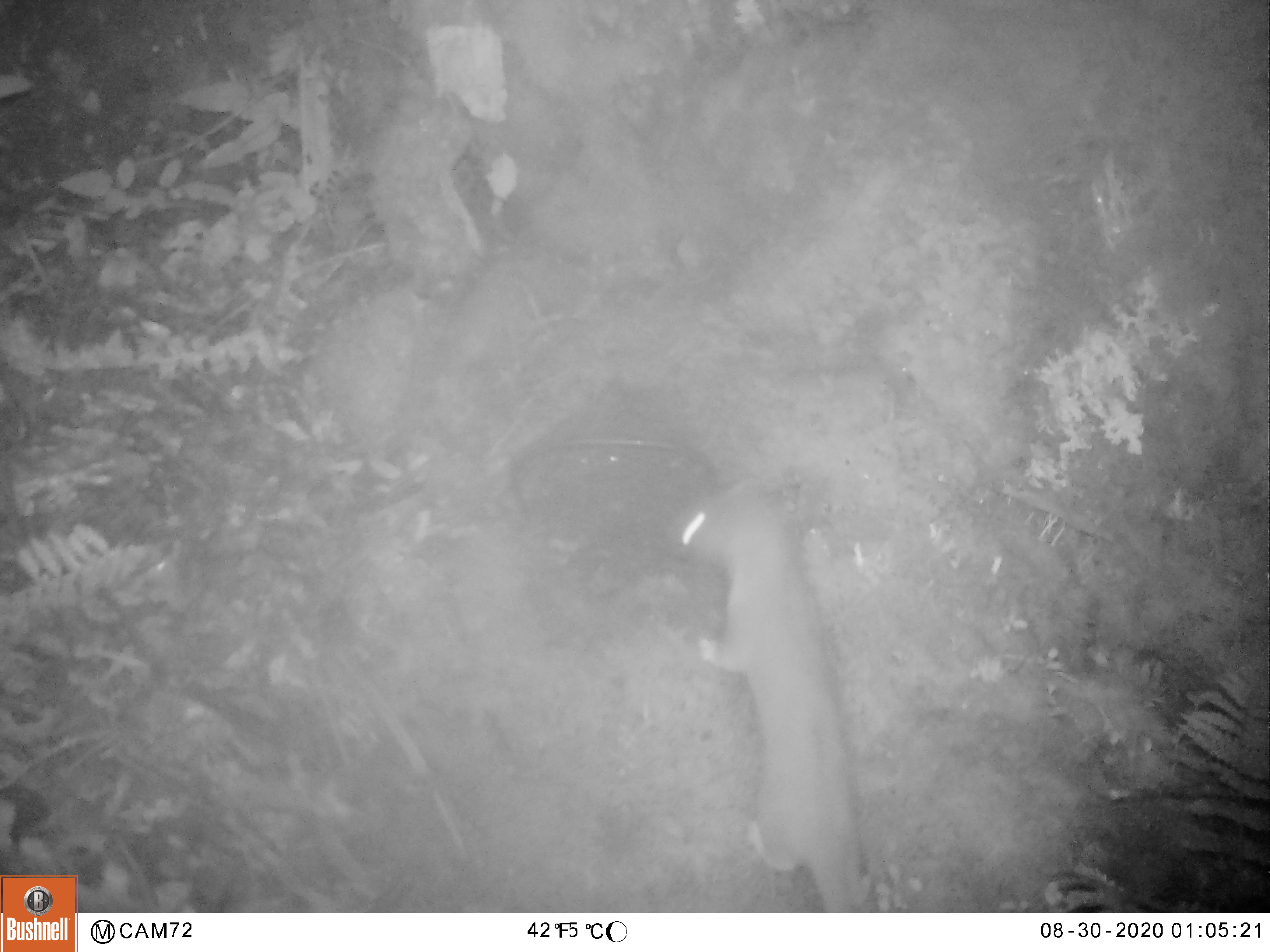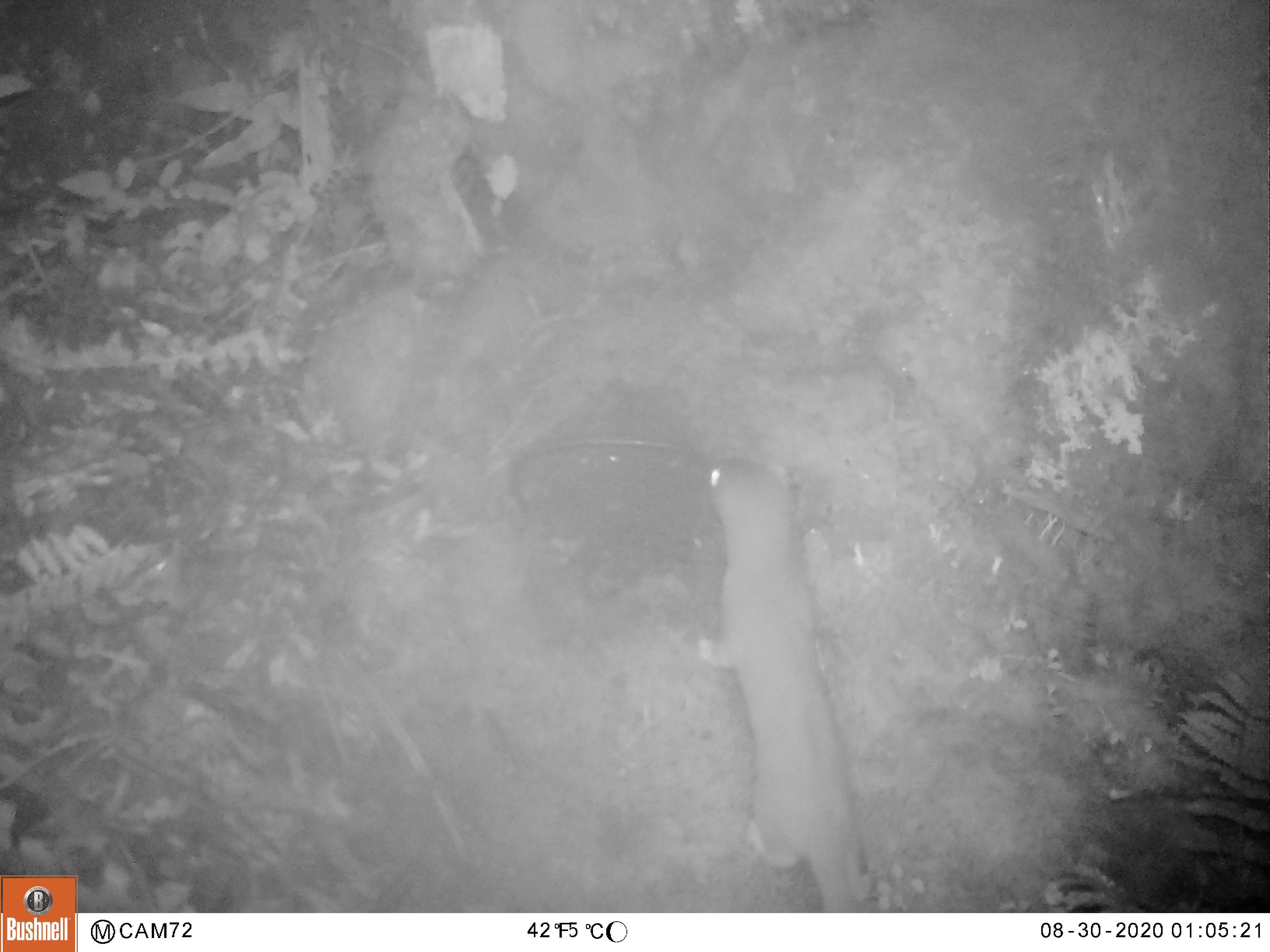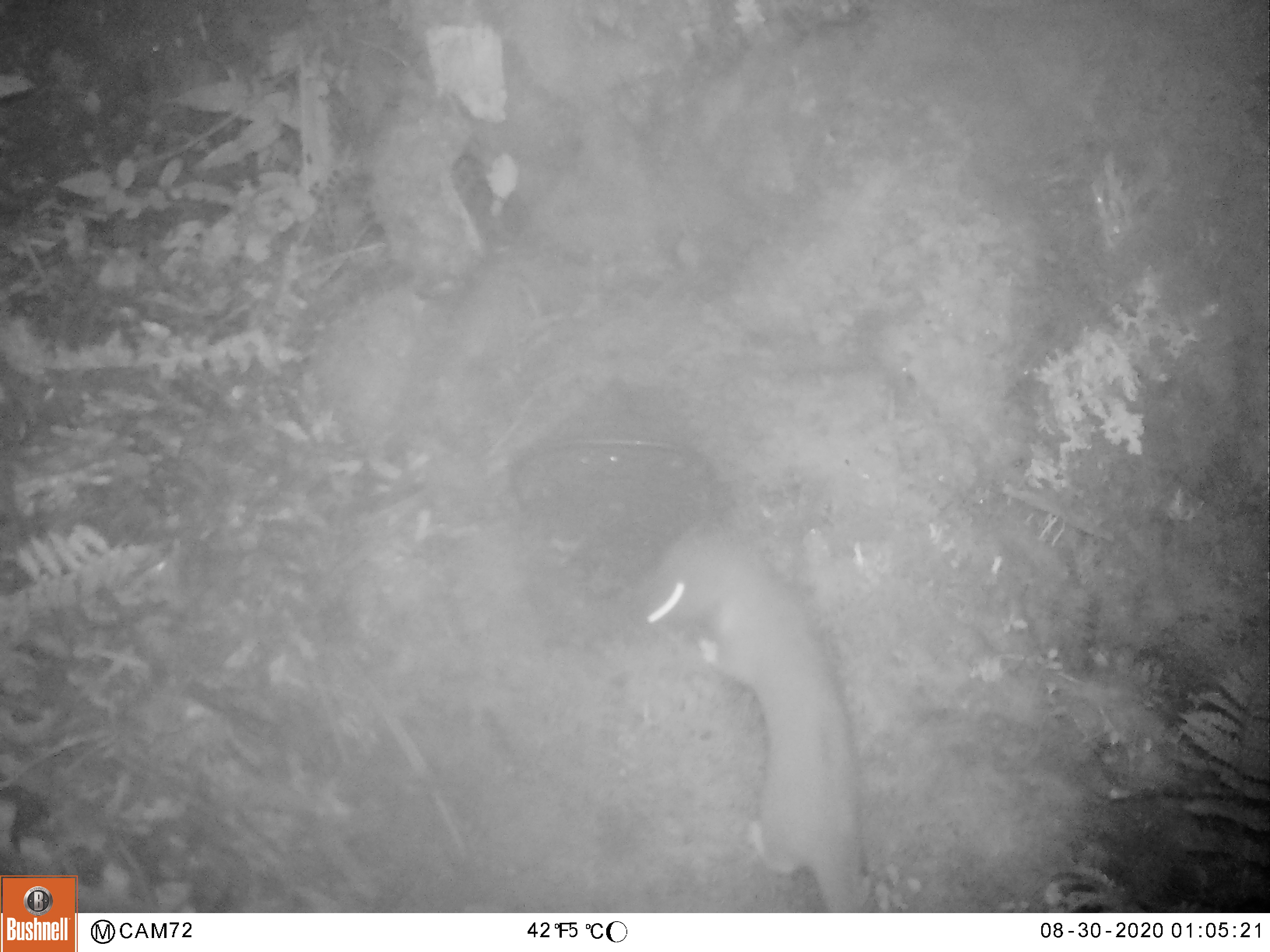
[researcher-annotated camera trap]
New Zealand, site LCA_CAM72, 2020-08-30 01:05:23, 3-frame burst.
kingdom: Animalia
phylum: Chordata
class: Mammalia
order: Carnivora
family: Mustelidae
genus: Mustela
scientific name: Mustela erminea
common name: stoat